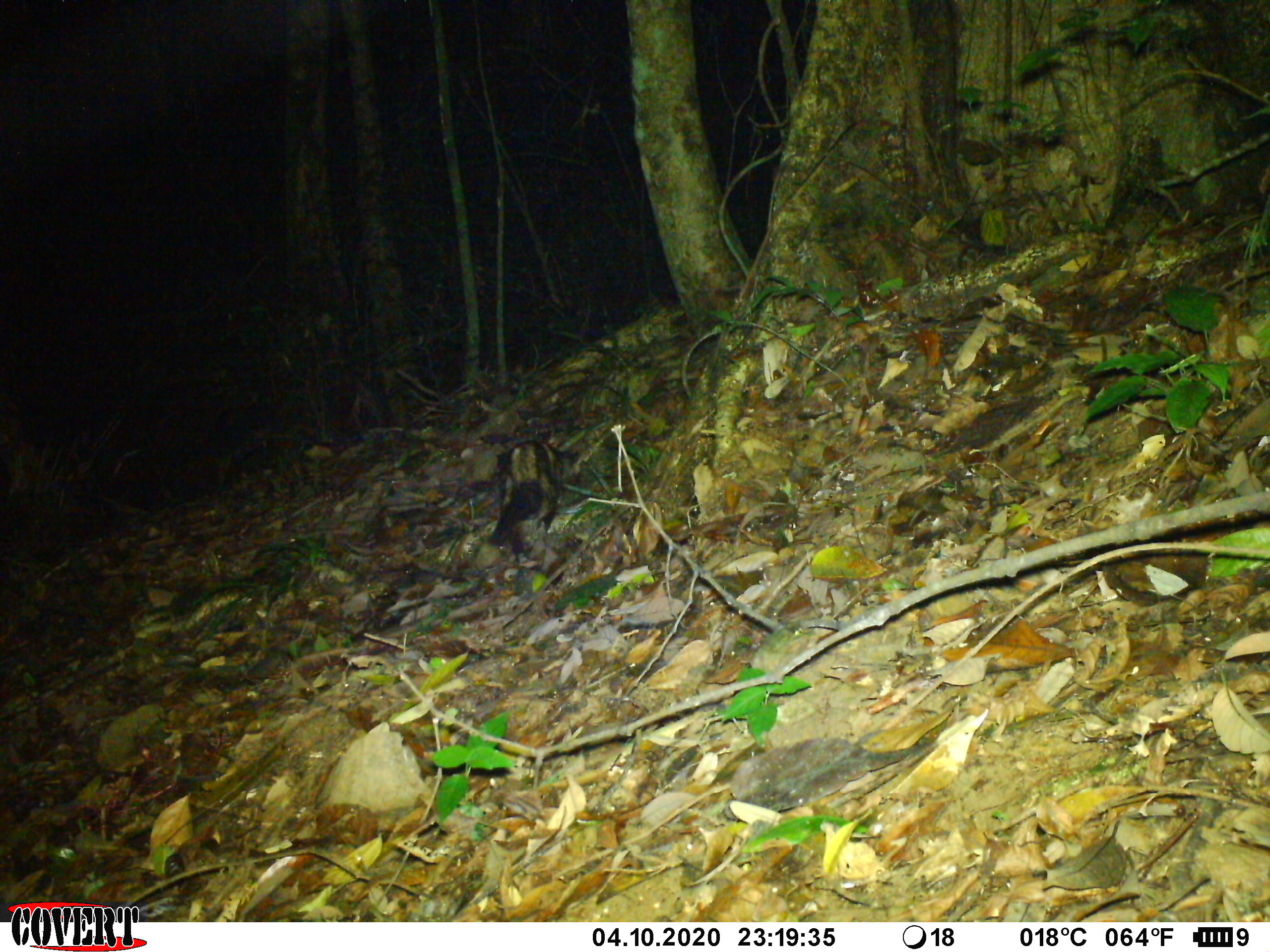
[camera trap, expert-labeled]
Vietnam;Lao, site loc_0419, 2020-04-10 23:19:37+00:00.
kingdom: Animalia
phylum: Chordata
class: Mammalia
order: Carnivora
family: Viverridae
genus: Paradoxurus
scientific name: Paradoxurus hermaphroditus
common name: common palm civet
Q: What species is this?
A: Common palm civet (Paradoxurus hermaphroditus).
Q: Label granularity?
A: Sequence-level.